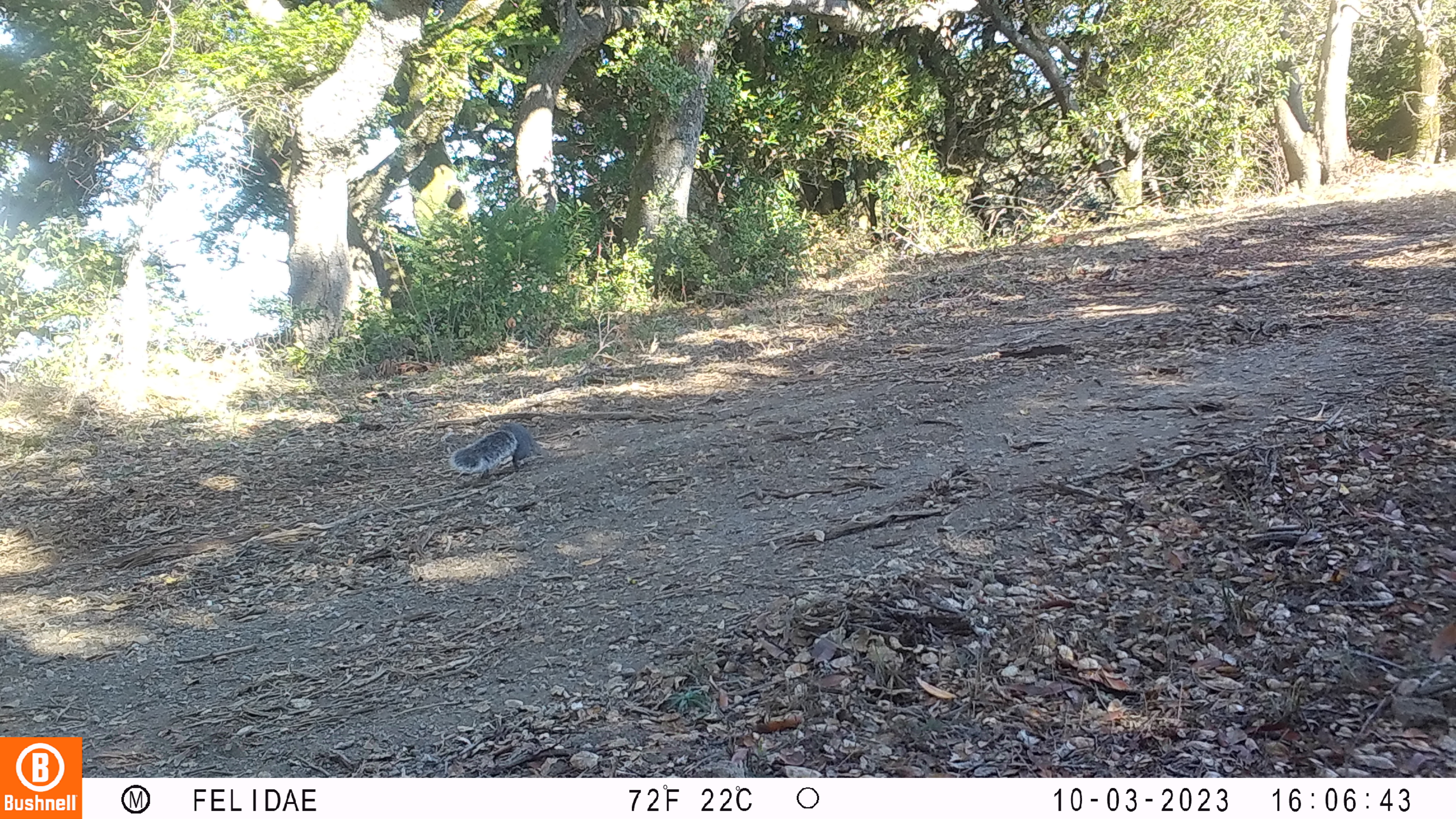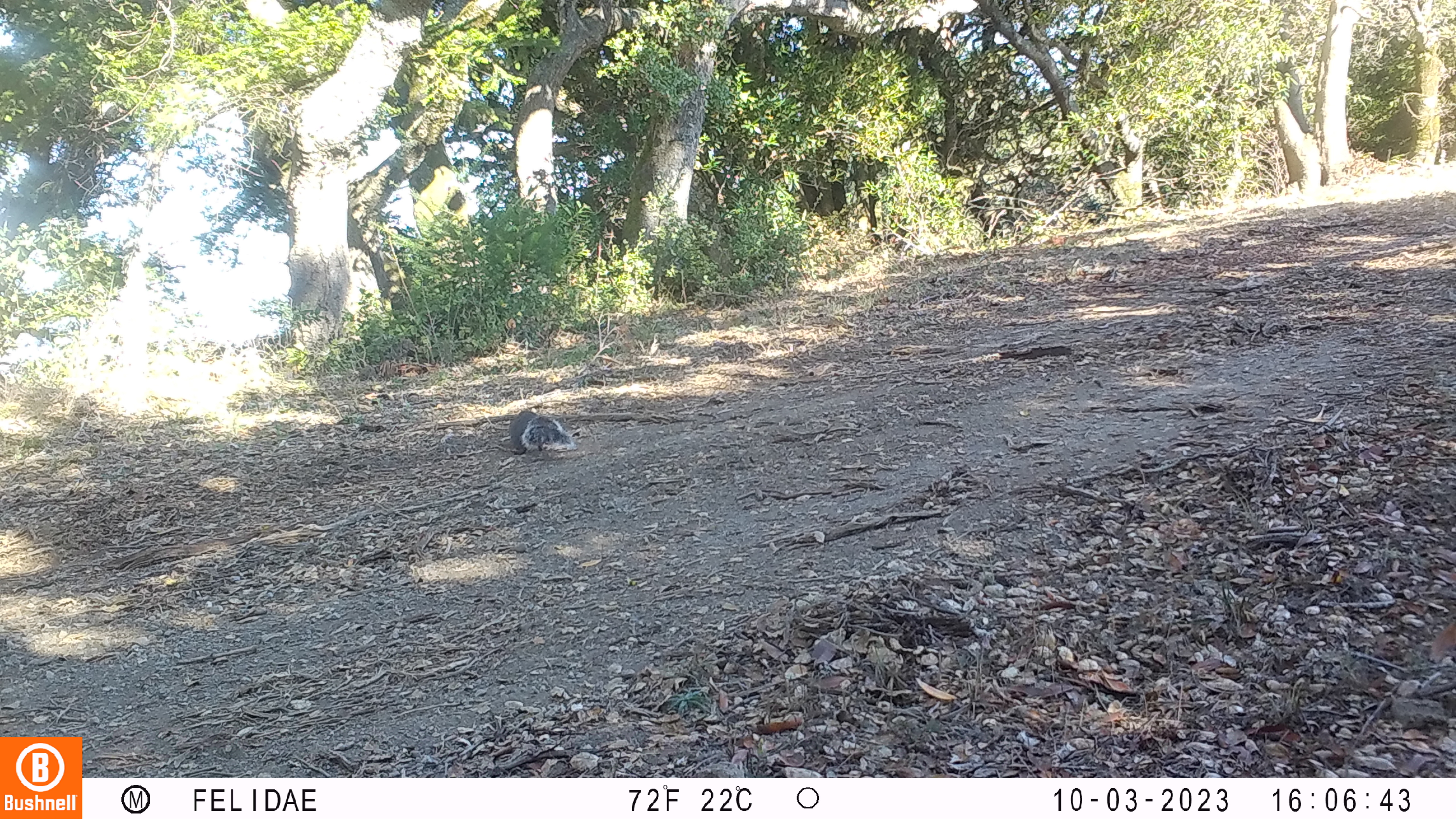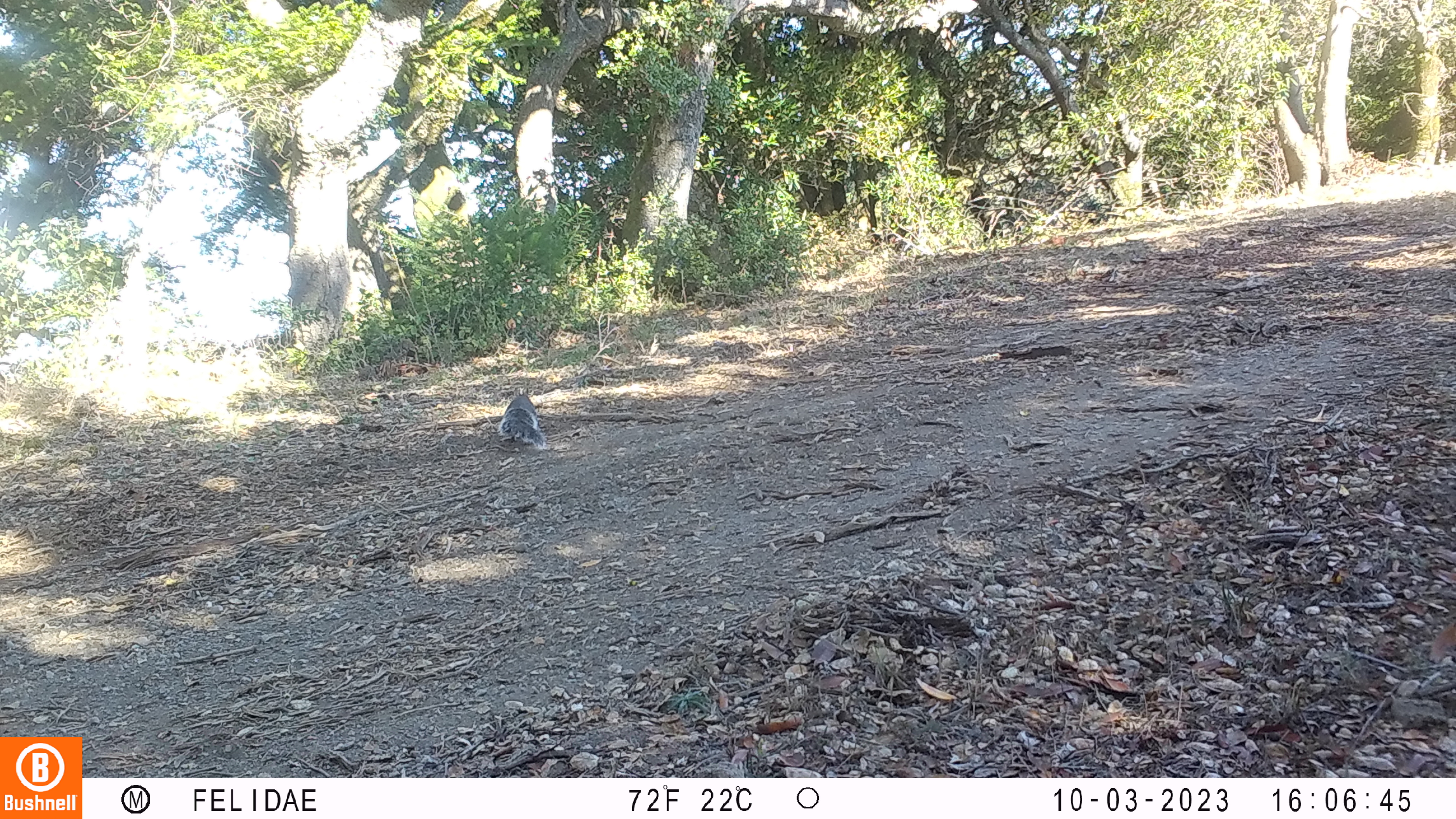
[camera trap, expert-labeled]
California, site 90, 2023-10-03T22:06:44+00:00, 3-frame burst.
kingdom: Animalia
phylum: Chordata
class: Mammalia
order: Rodentia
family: Sciuridae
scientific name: Sciuridae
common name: squirrel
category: unknown squirrel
Unknown squirrel (squirrel) (Sciuridae).